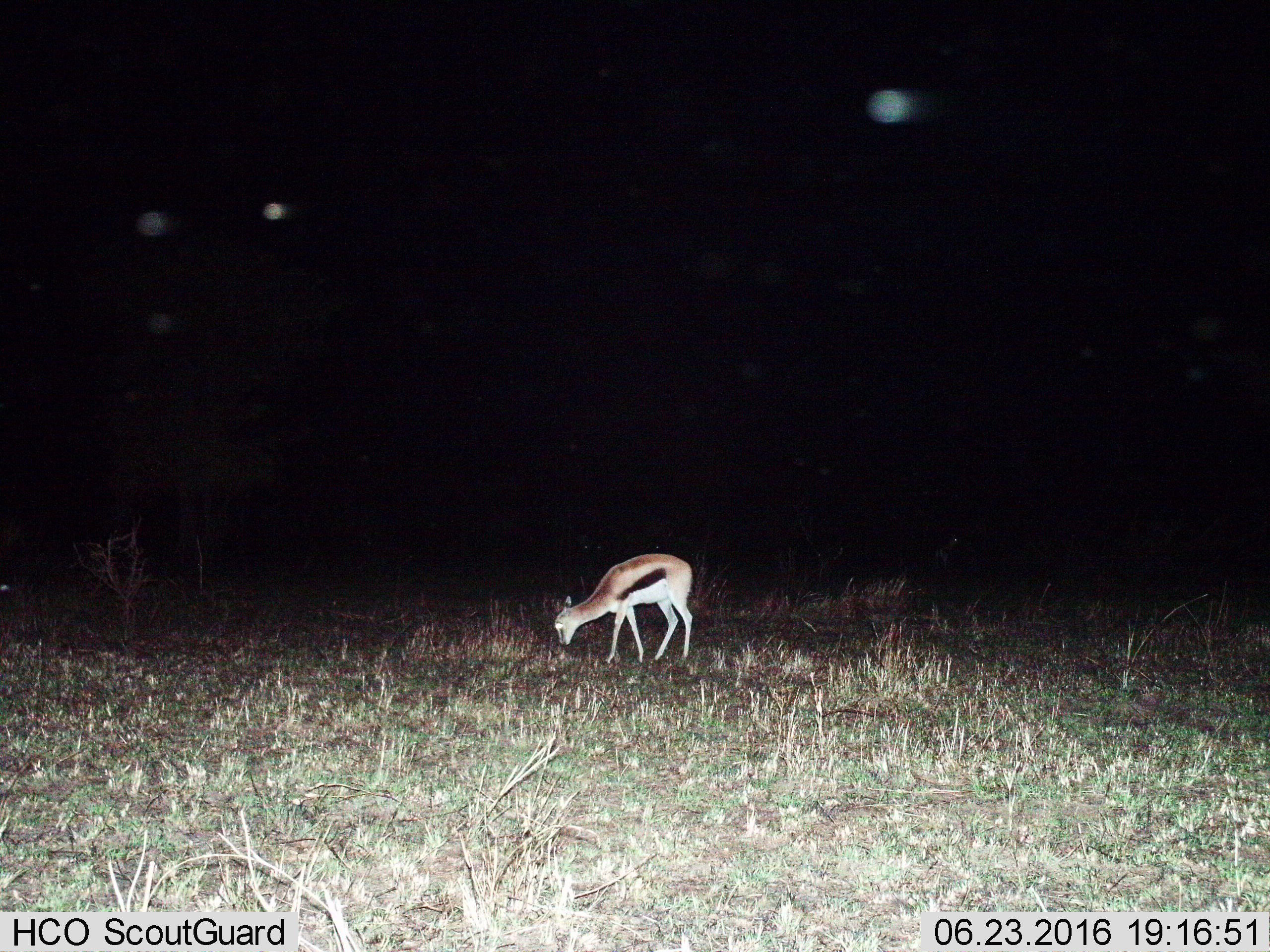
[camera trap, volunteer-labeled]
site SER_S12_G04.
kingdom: Animalia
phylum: Chordata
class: Mammalia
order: Artiodactyla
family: Bovidae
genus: Eudorcas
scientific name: Eudorcas thomsonii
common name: thomson's gazelle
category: gazellethomsons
Gazellethomsons (thomson's gazelle) (Eudorcas thomsonii), count 1. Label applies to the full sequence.